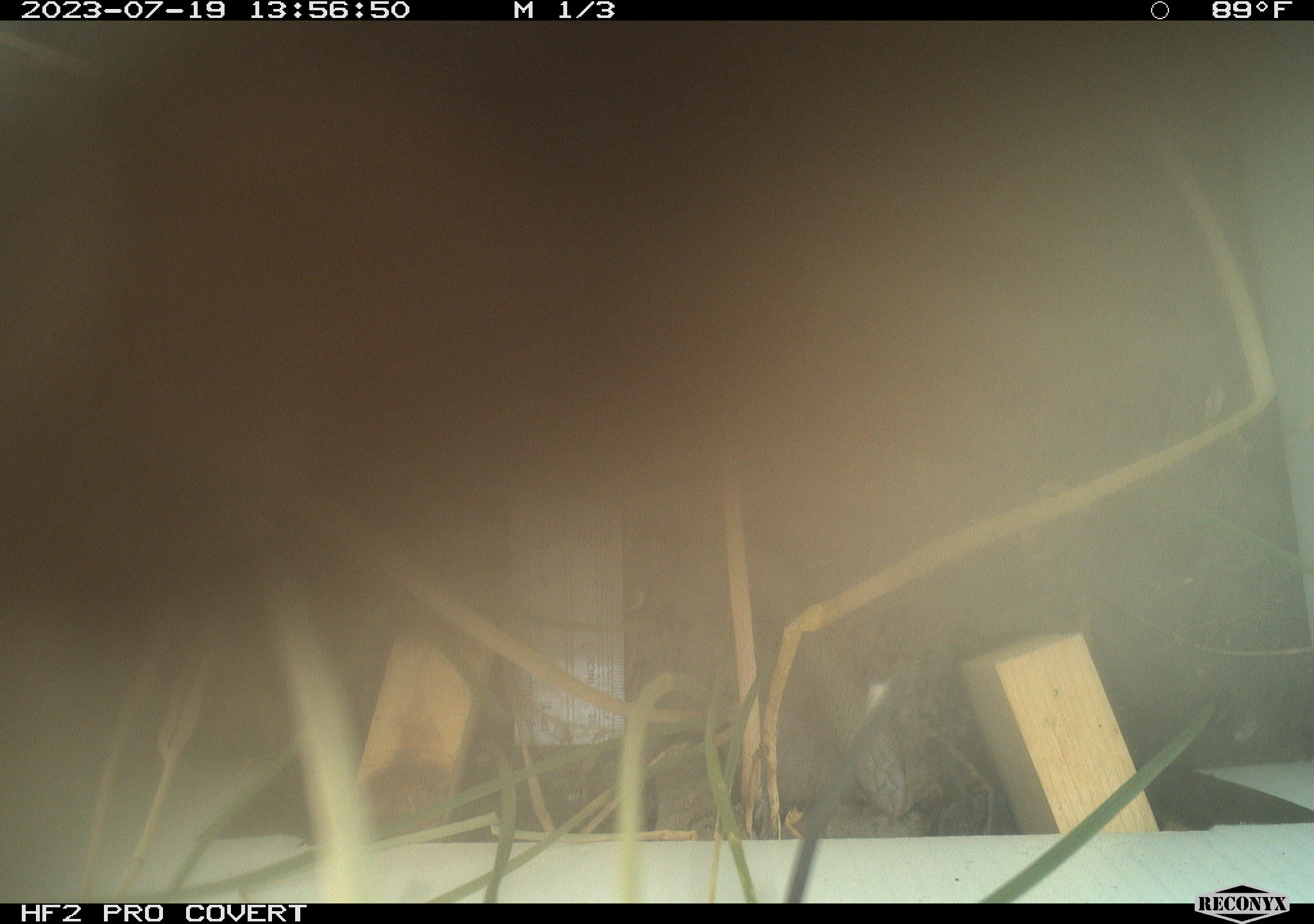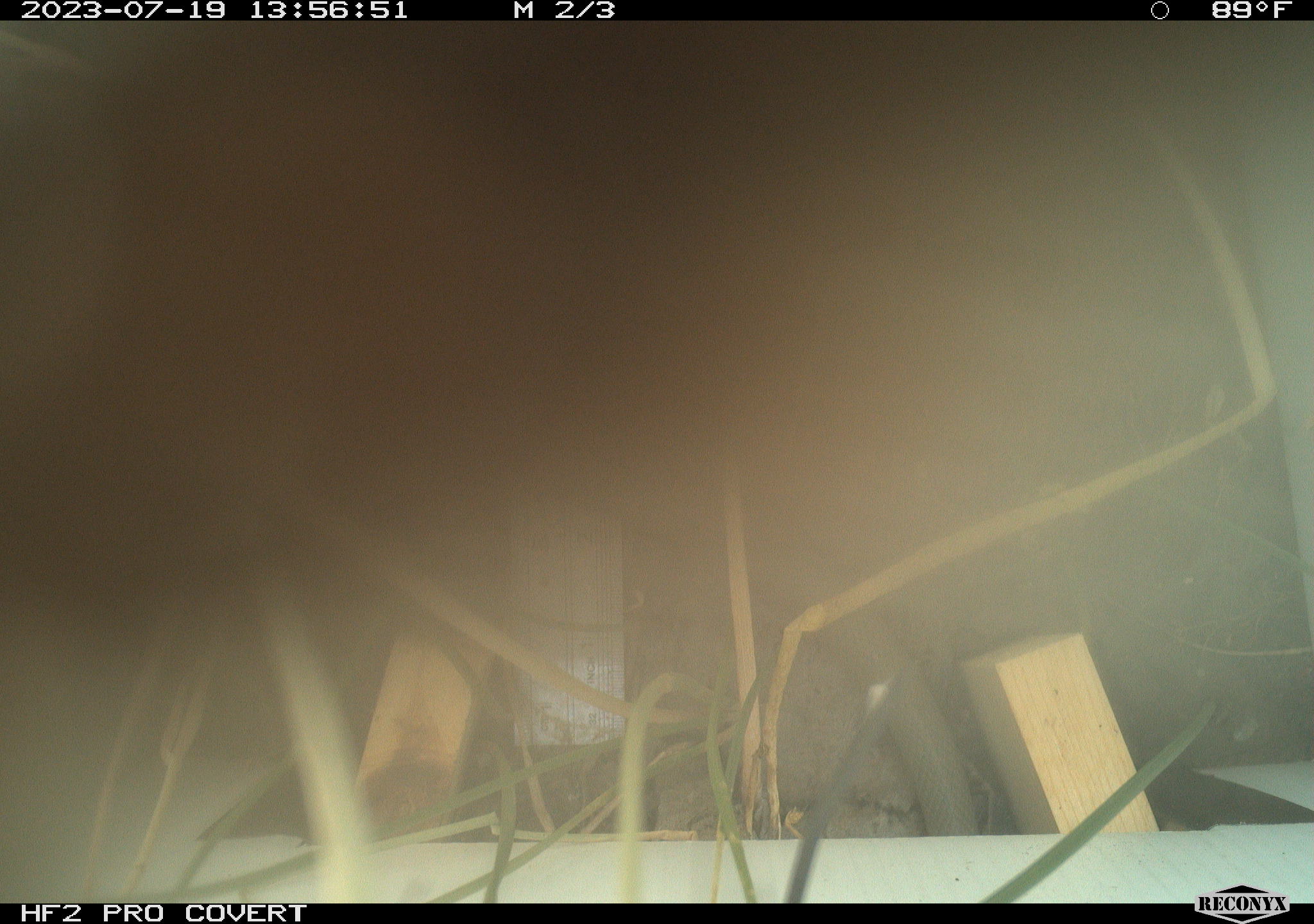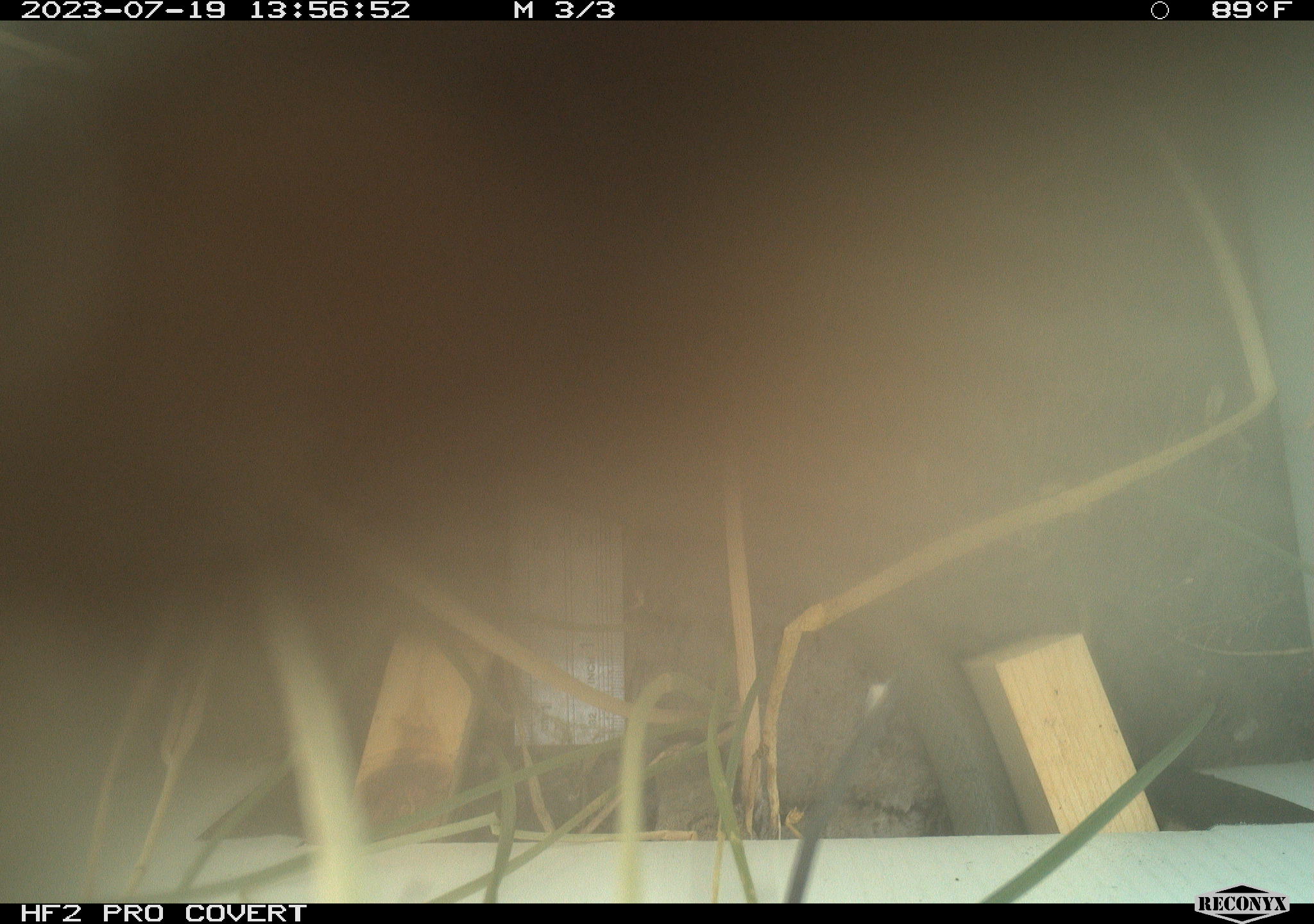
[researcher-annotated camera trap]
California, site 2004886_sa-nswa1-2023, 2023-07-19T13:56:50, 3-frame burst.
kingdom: Animalia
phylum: Chordata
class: Reptilia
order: Squamata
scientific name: Squamata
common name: lizards and snakes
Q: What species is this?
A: Lizards and snakes (Squamata).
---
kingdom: Animalia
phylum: Chordata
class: Reptilia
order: Squamata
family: Colubridae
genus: Coluber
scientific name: Coluber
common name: north american racers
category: coluber species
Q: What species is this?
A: Coluber species (north american racers) (Coluber).